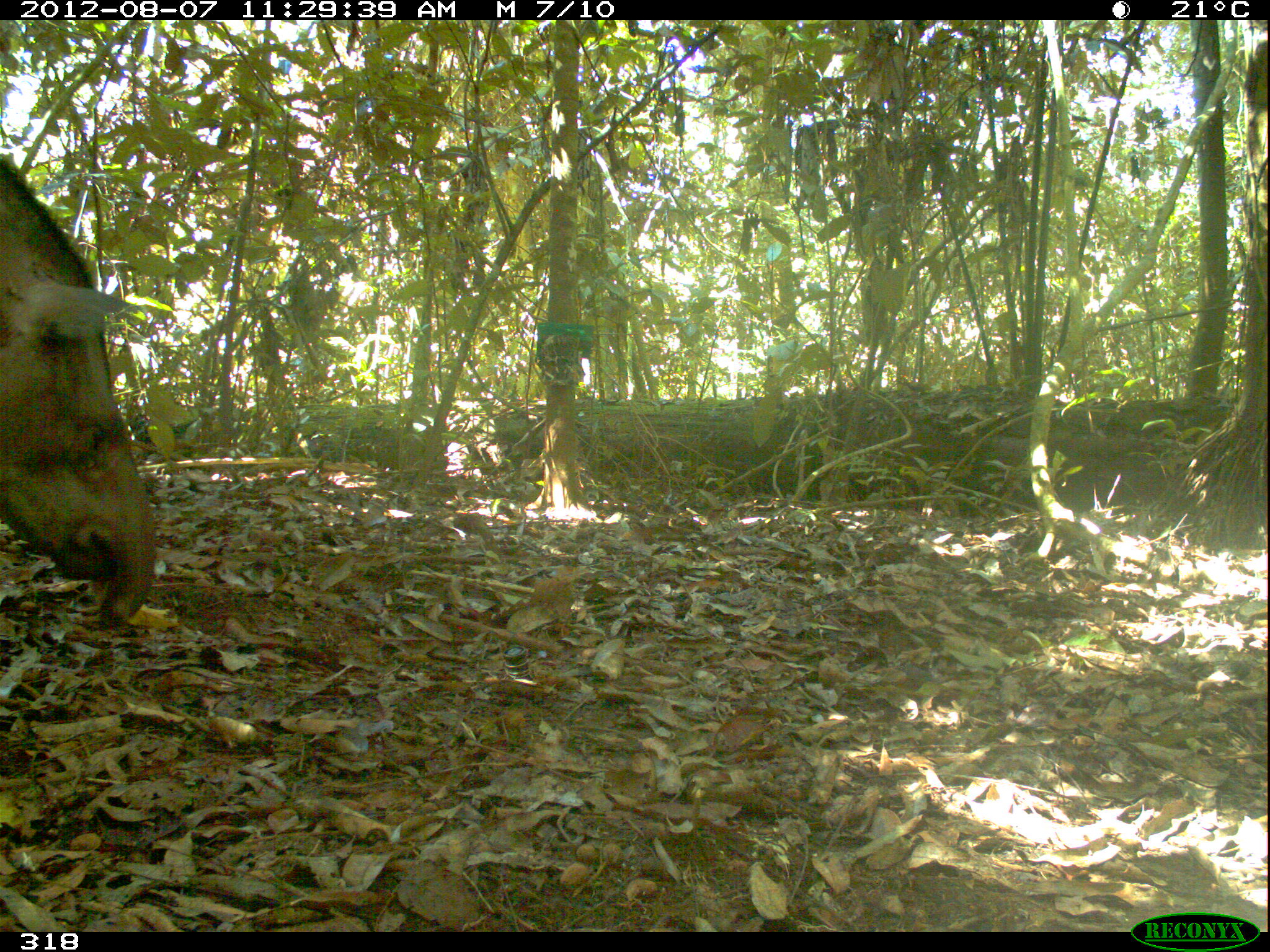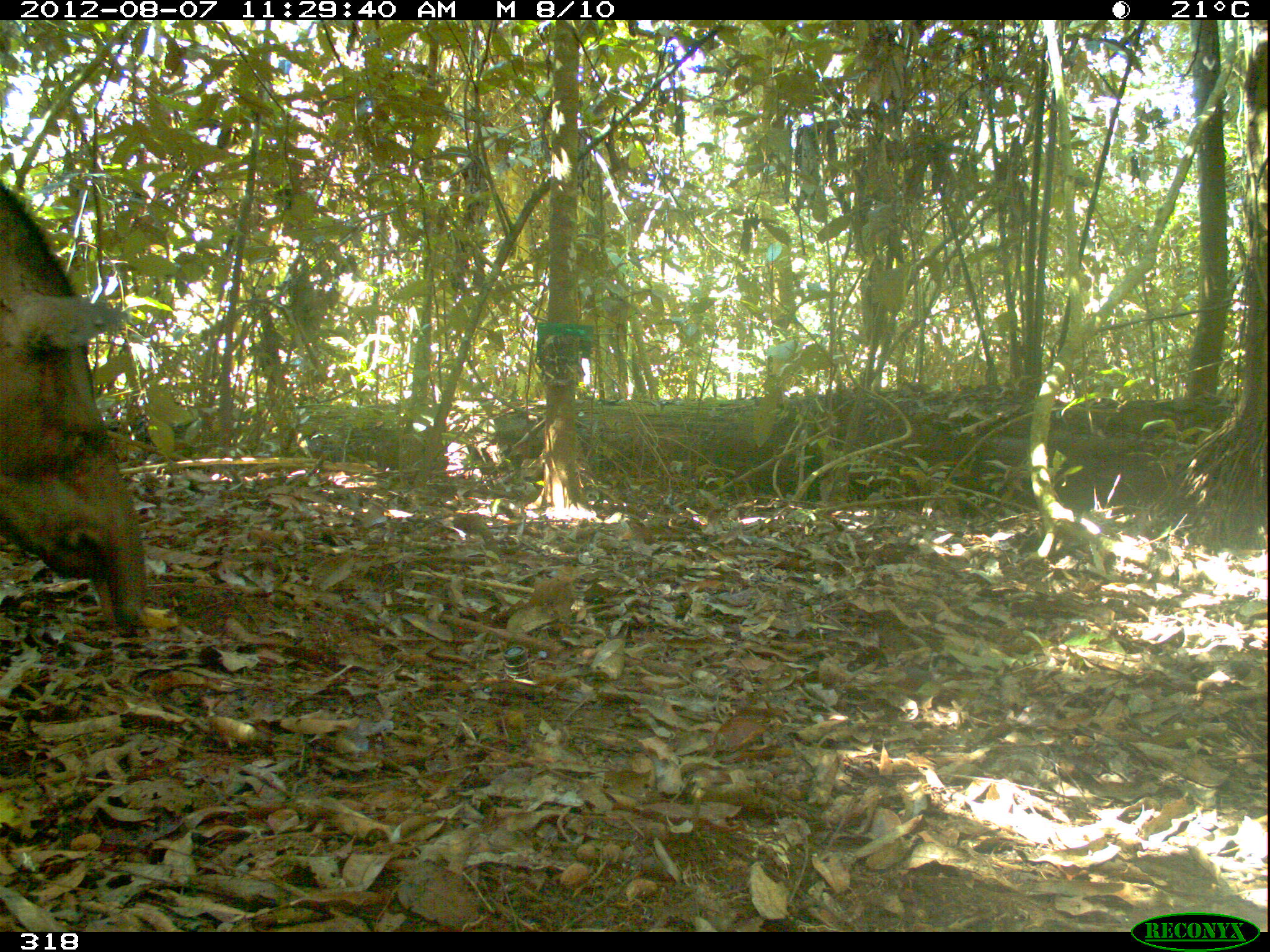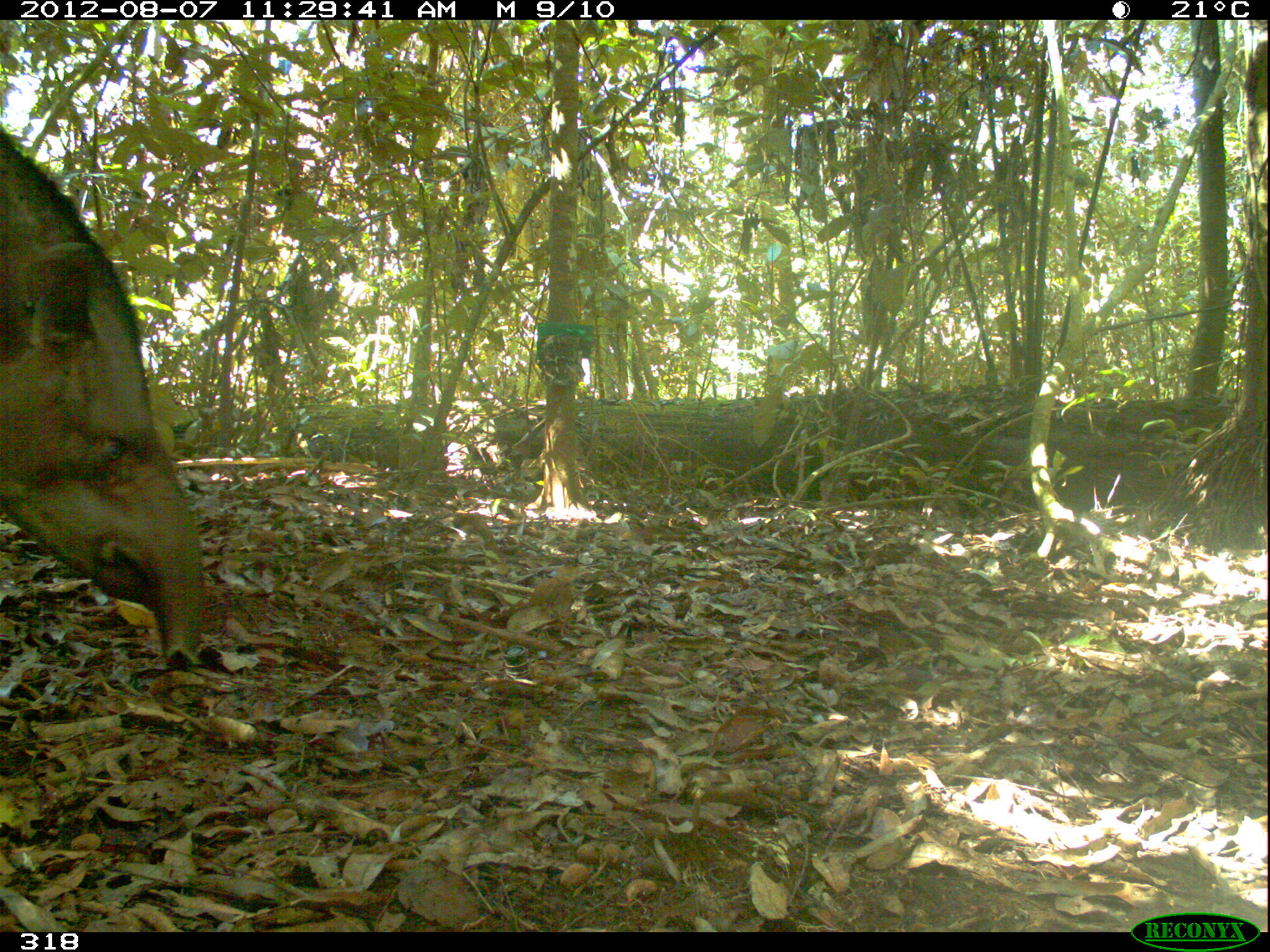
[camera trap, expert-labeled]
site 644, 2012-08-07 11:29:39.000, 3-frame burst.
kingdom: Animalia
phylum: Chordata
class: Mammalia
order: Perissodactyla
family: Tapiridae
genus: Tapirus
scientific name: Tapirus terrestris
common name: south american tapir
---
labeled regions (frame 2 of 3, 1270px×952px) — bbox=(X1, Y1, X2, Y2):
tapirus terrestris: bbox=(0, 175, 151, 641)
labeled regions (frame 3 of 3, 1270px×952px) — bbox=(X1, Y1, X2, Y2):
tapirus terrestris: bbox=(0, 121, 206, 670)